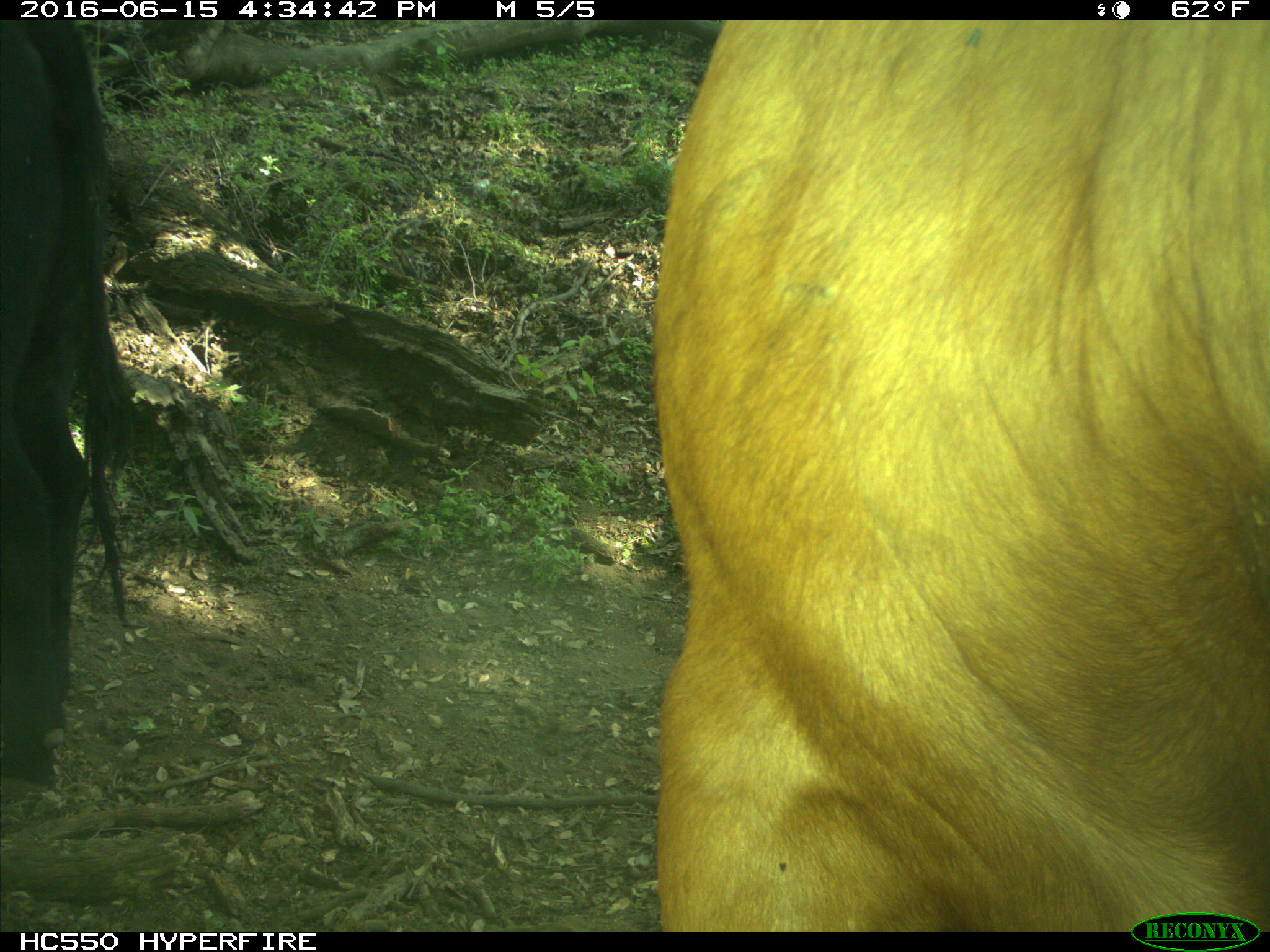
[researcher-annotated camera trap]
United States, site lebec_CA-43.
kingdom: Animalia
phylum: Chordata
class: Mammalia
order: Artiodactyla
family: Bovidae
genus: Bos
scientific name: Bos taurus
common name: domestic cow